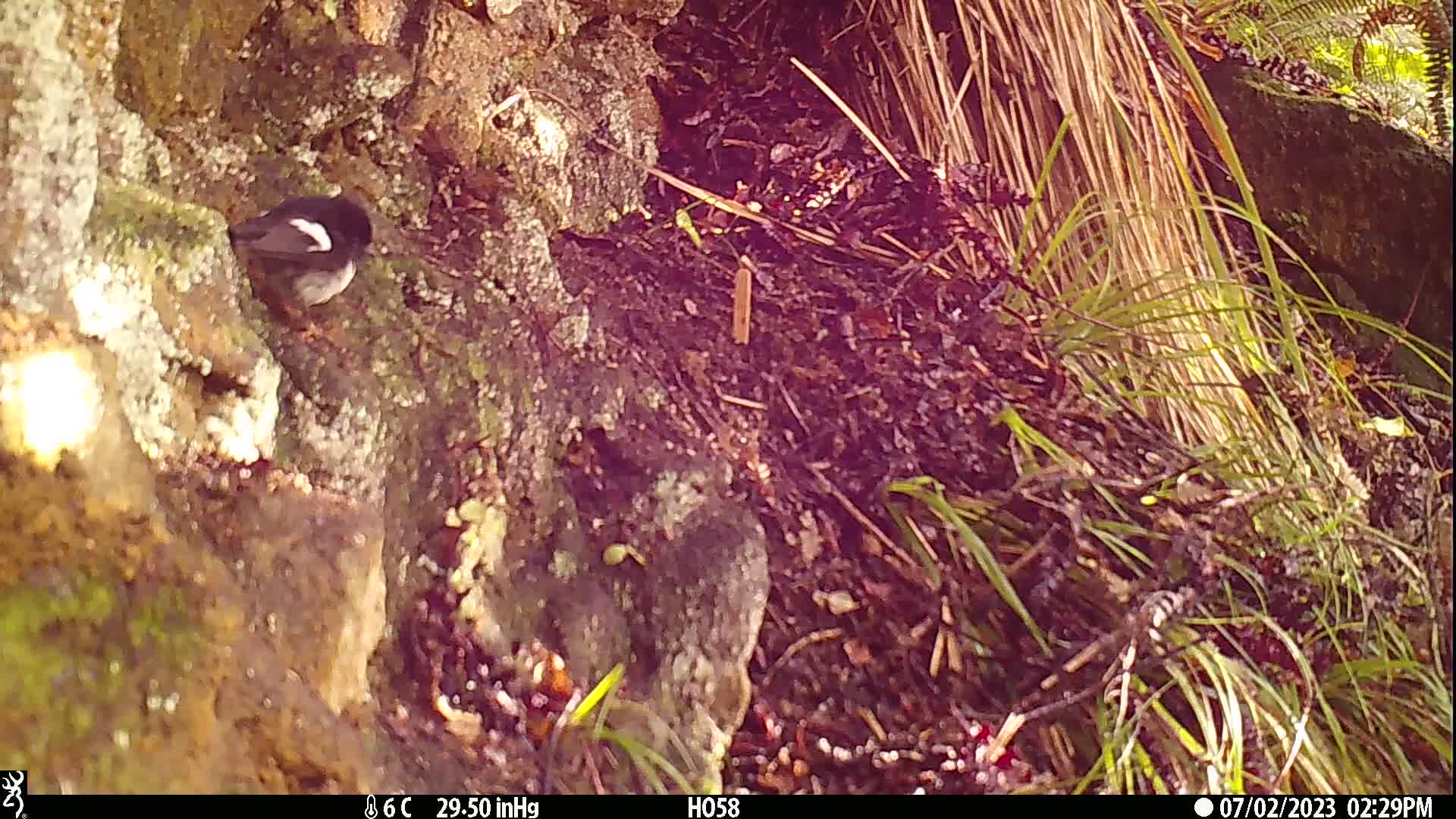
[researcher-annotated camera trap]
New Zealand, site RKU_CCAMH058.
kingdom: Animalia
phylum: Chordata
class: Aves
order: Passeriformes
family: Petroicidae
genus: Petroica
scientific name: Petroica macrocephala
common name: tomtit